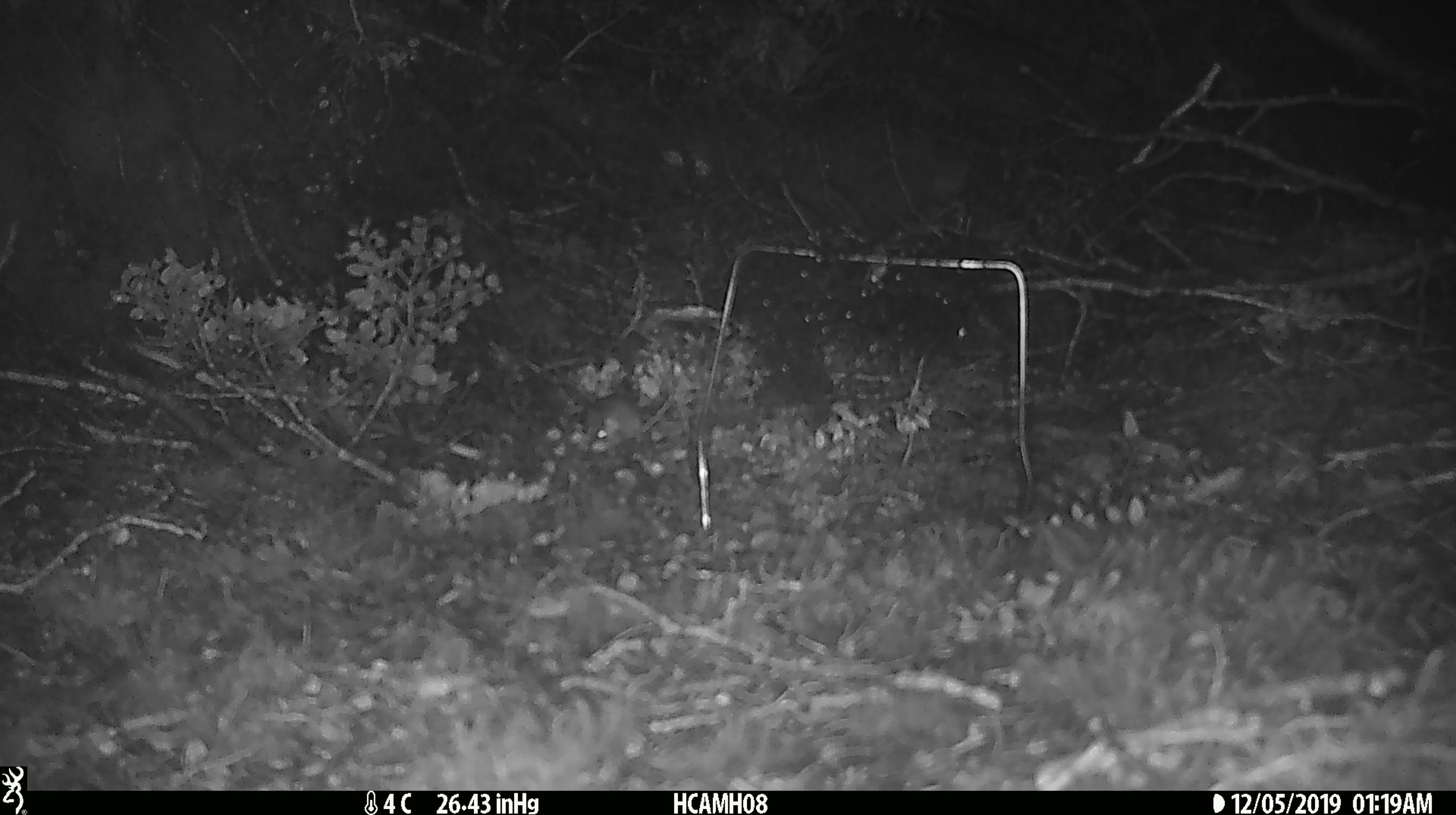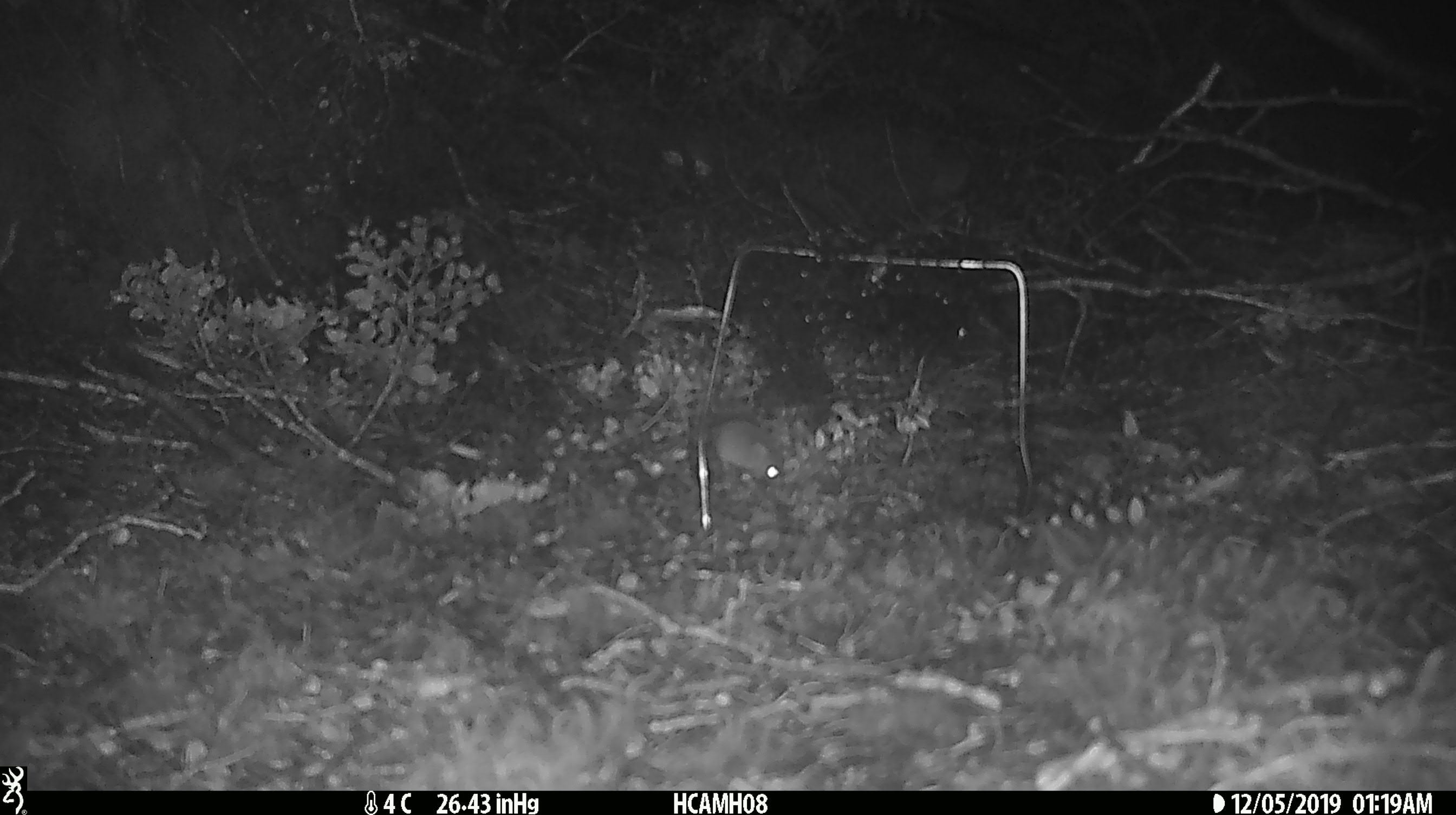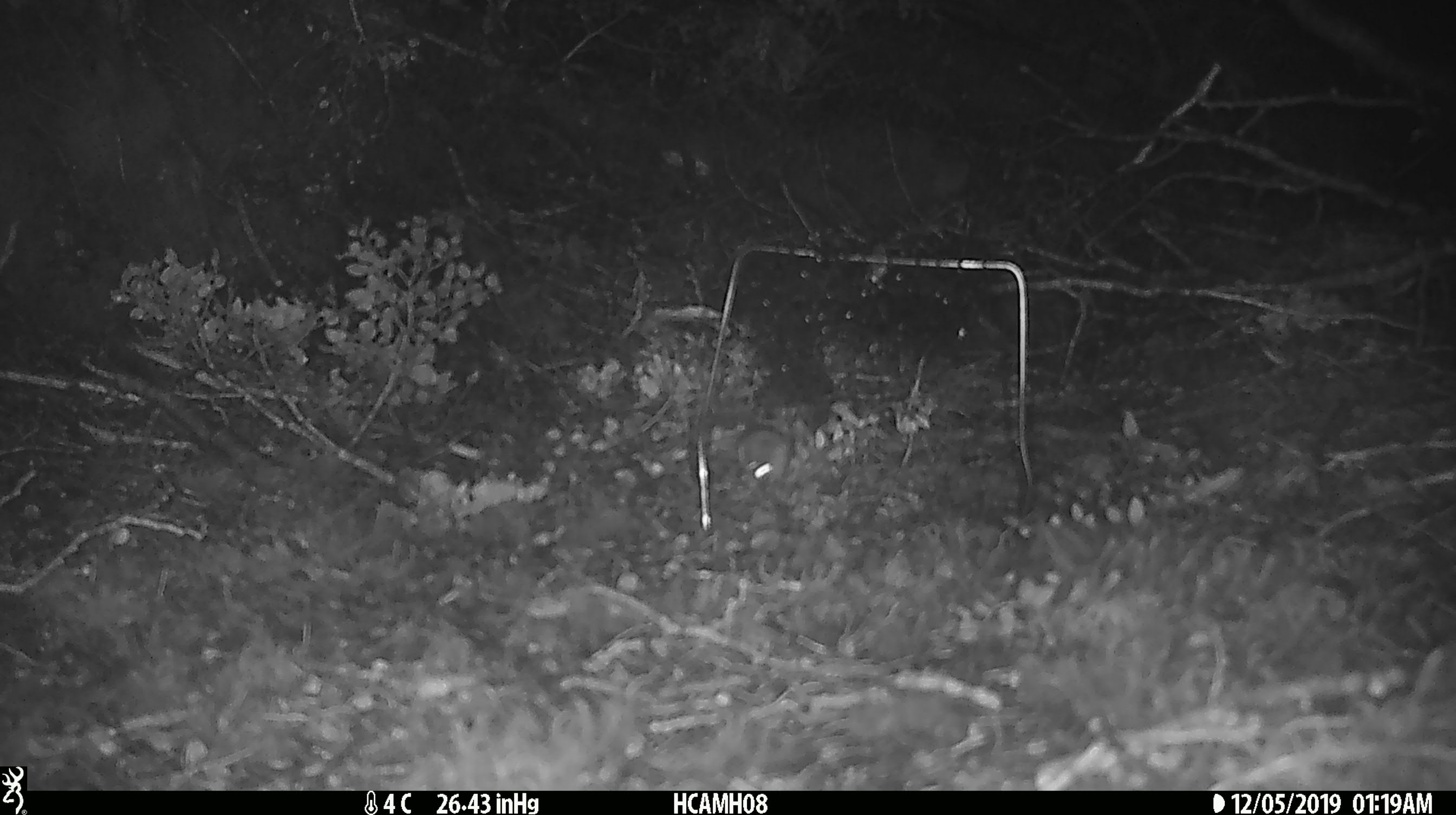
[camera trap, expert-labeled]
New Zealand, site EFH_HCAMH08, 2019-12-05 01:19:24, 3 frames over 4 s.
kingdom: Animalia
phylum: Chordata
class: Mammalia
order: Rodentia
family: Muridae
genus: Mus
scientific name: Mus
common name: mouse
Mouse (Mus).